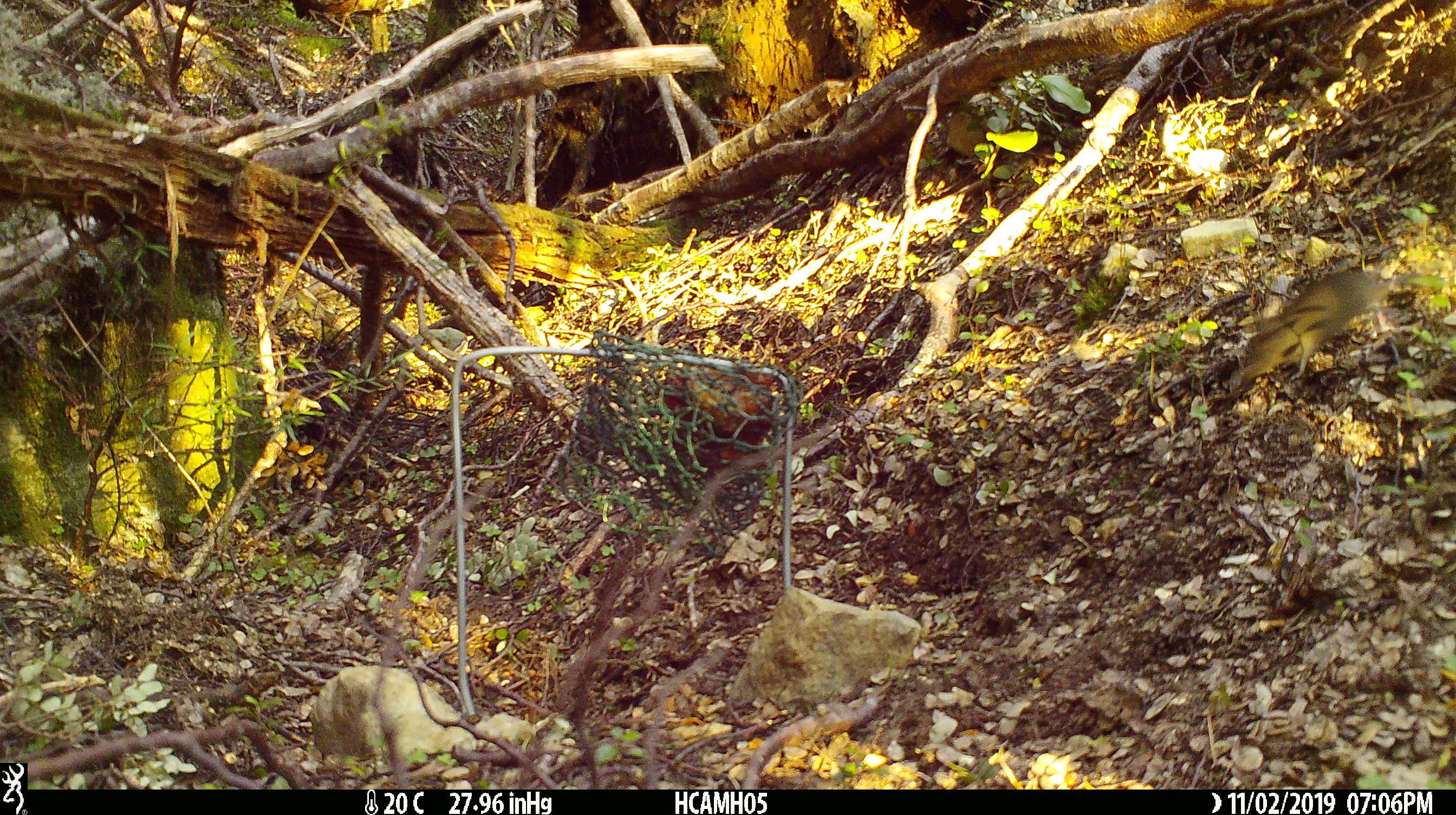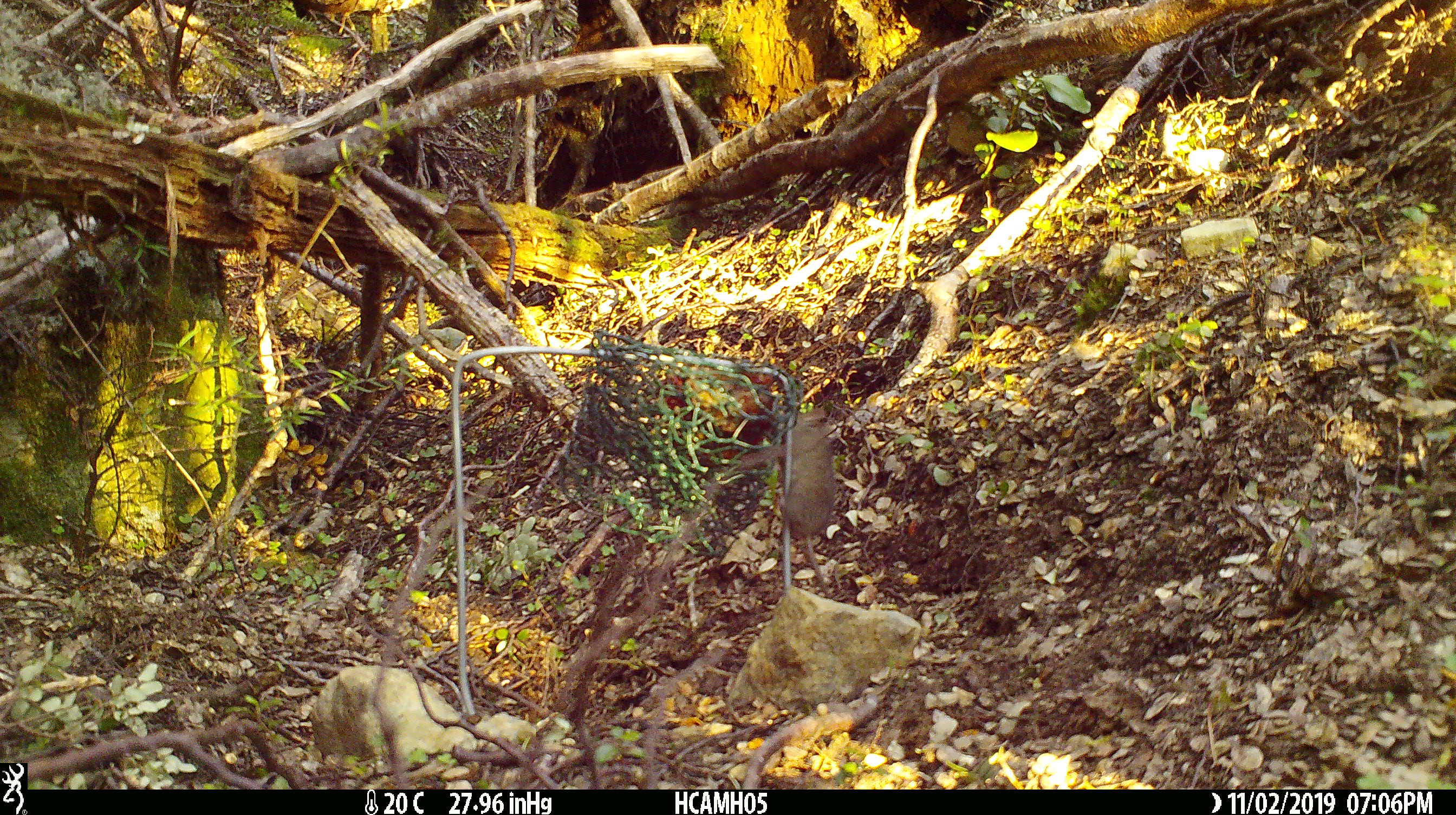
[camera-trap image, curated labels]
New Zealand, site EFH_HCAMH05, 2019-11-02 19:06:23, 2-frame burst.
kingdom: Animalia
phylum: Chordata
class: Mammalia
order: Rodentia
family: Muridae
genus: Mus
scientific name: Mus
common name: mouse